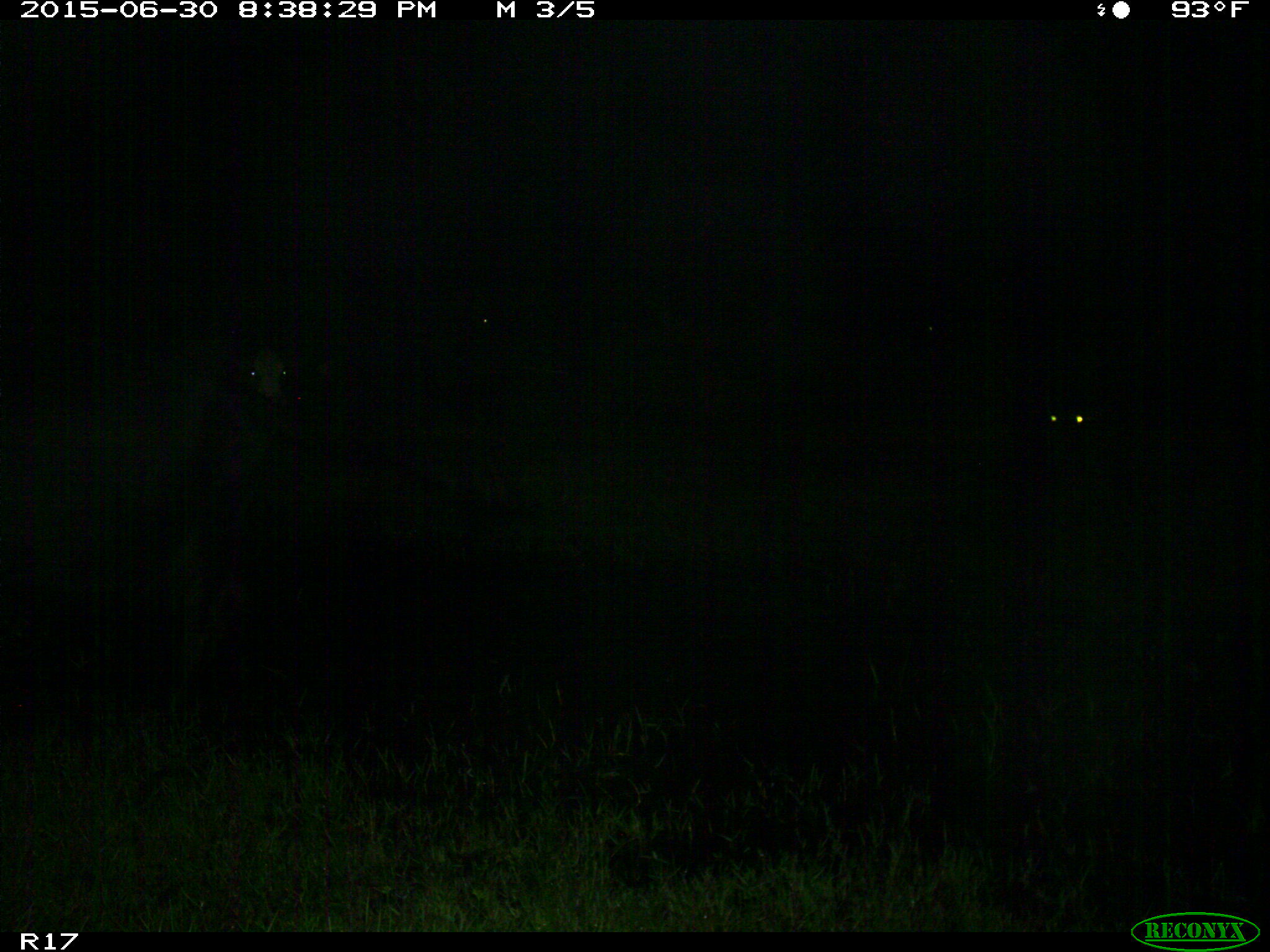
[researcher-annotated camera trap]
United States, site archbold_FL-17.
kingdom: Animalia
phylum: Chordata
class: Mammalia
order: Artiodactyla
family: Bovidae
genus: Bos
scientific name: Bos taurus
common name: domestic cow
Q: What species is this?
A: Bos taurus (domestic cow).